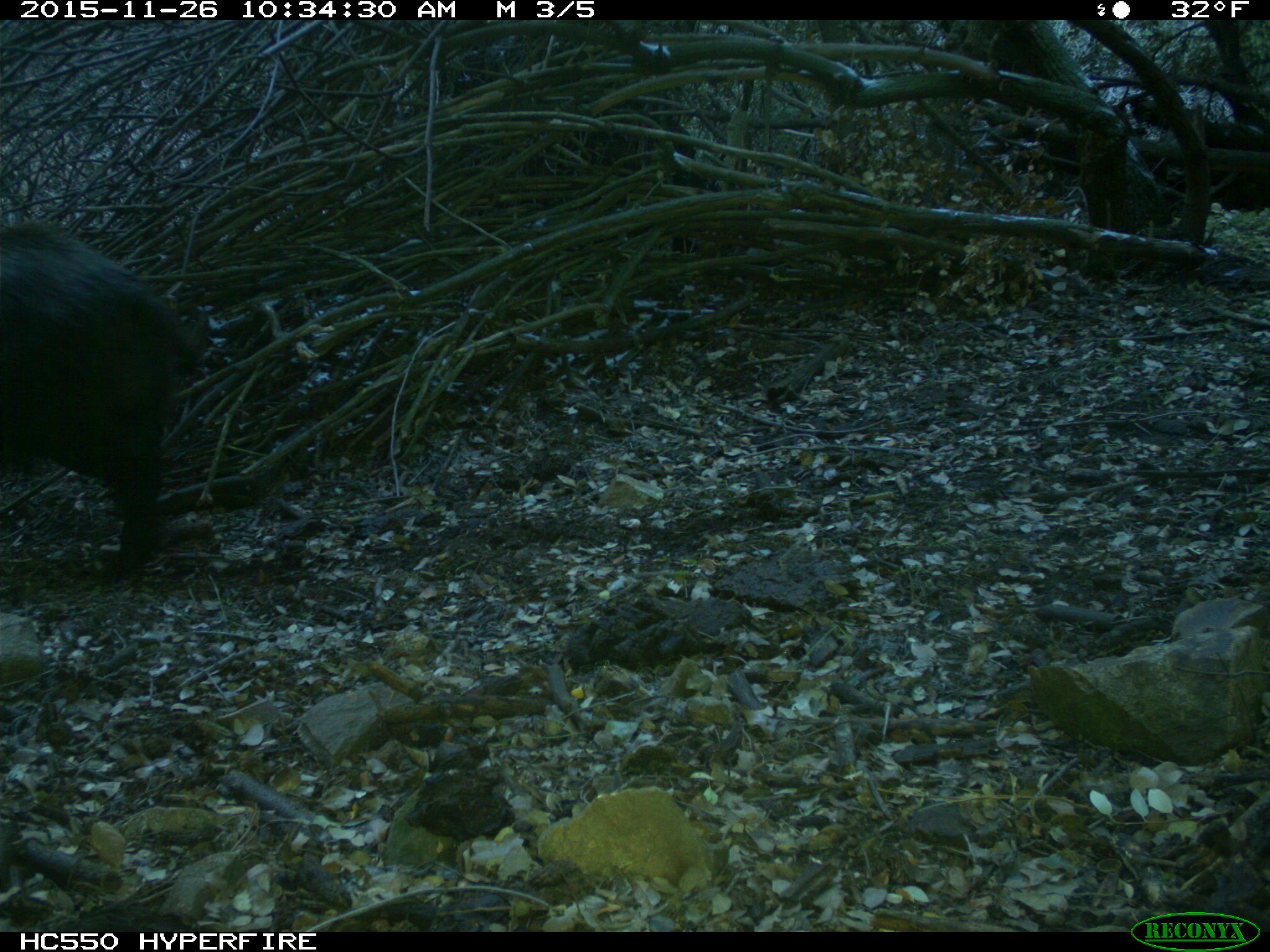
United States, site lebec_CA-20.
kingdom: Animalia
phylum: Chordata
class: Mammalia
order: Artiodactyla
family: Suidae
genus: Sus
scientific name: Sus scrofa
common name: wild boar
Sus scrofa (wild boar).